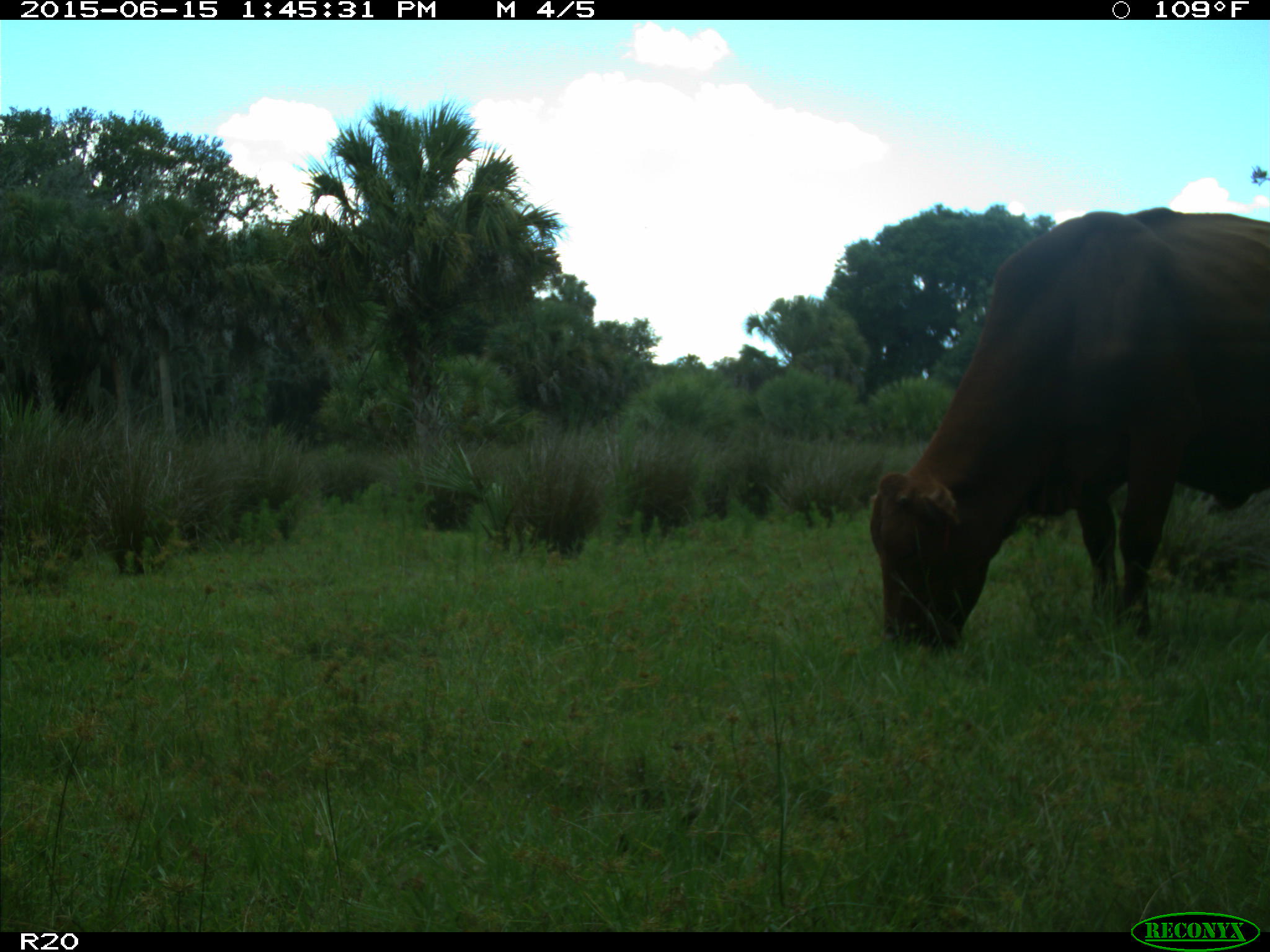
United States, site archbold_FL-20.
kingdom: Animalia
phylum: Chordata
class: Mammalia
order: Artiodactyla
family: Bovidae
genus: Bos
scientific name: Bos taurus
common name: domestic cow